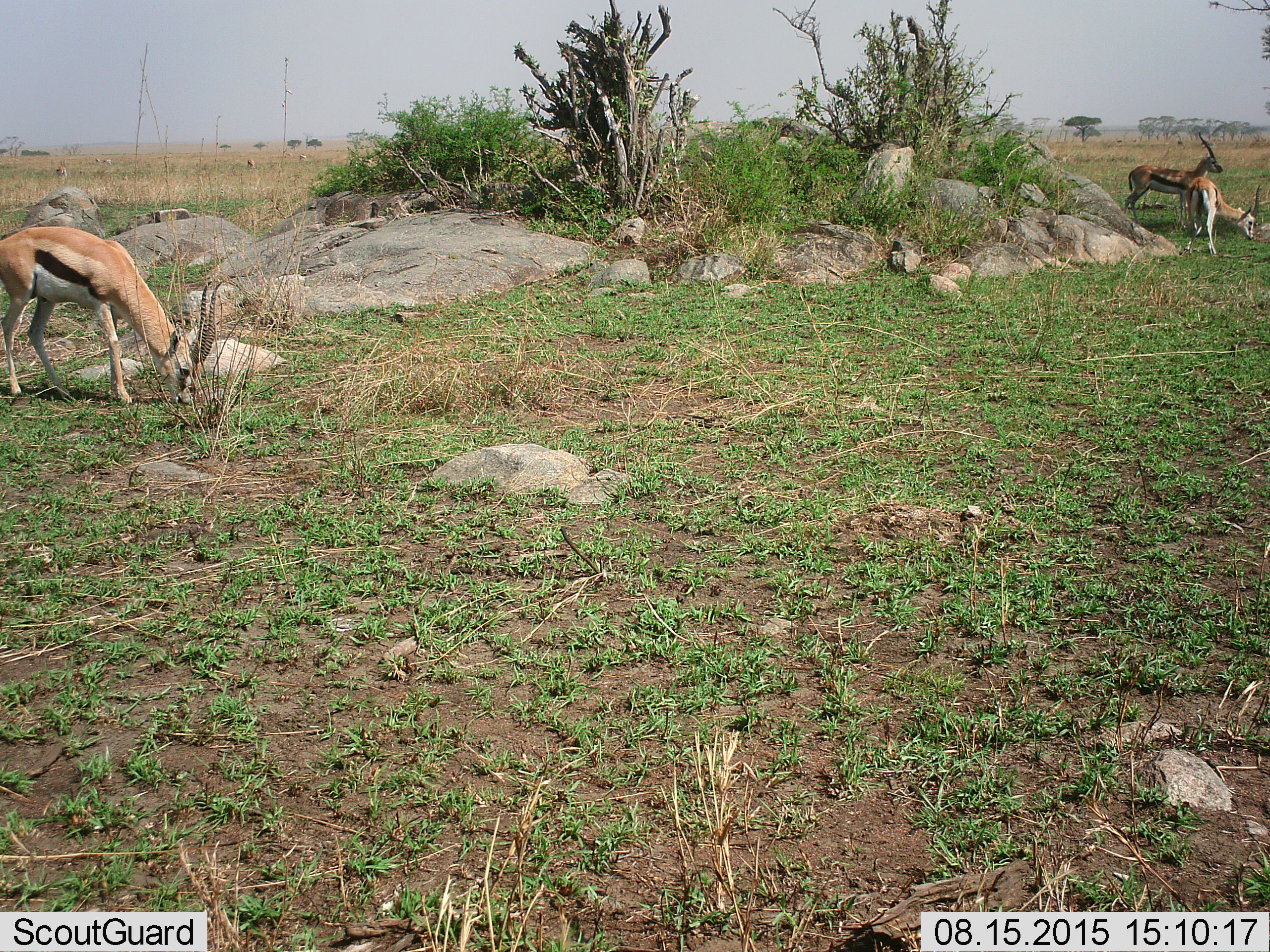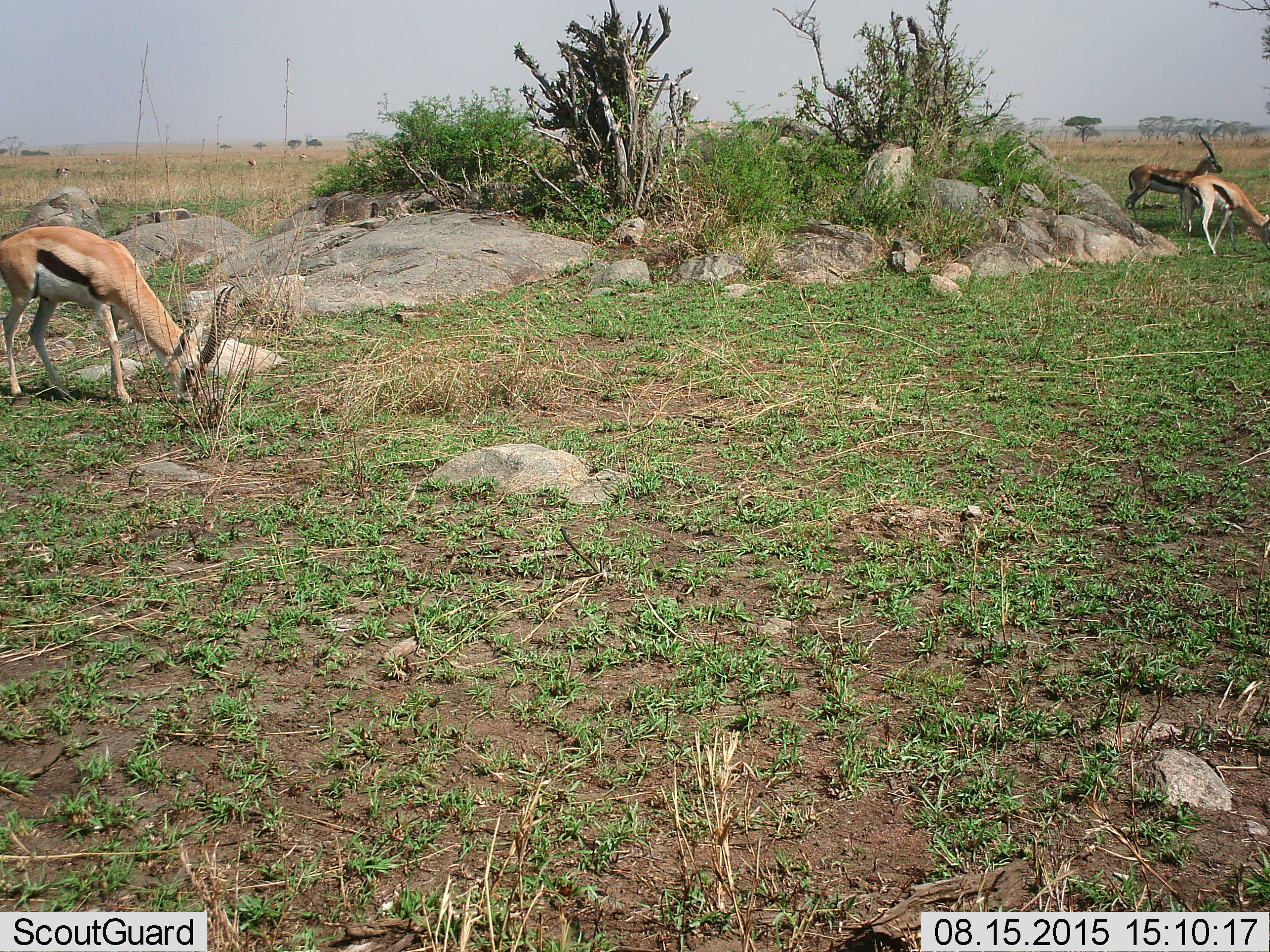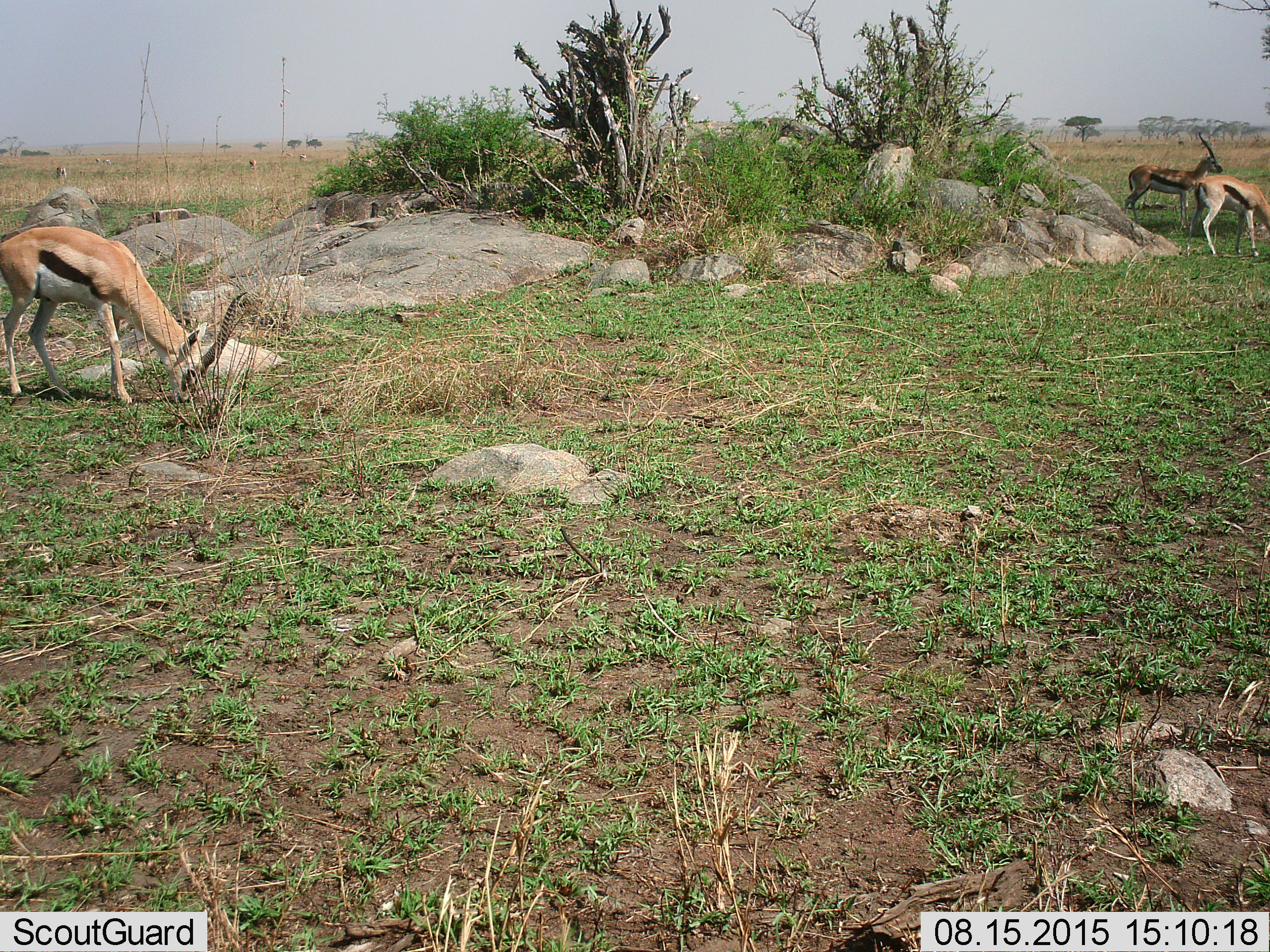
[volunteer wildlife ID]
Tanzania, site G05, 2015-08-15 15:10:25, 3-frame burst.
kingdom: Animalia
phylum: Chordata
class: Mammalia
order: Artiodactyla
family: Bovidae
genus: Eudorcas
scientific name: Eudorcas thomsonii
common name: thomson's gazelle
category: gazellethomsons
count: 3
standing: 75%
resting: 8%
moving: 42%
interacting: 8%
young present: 8%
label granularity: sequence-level